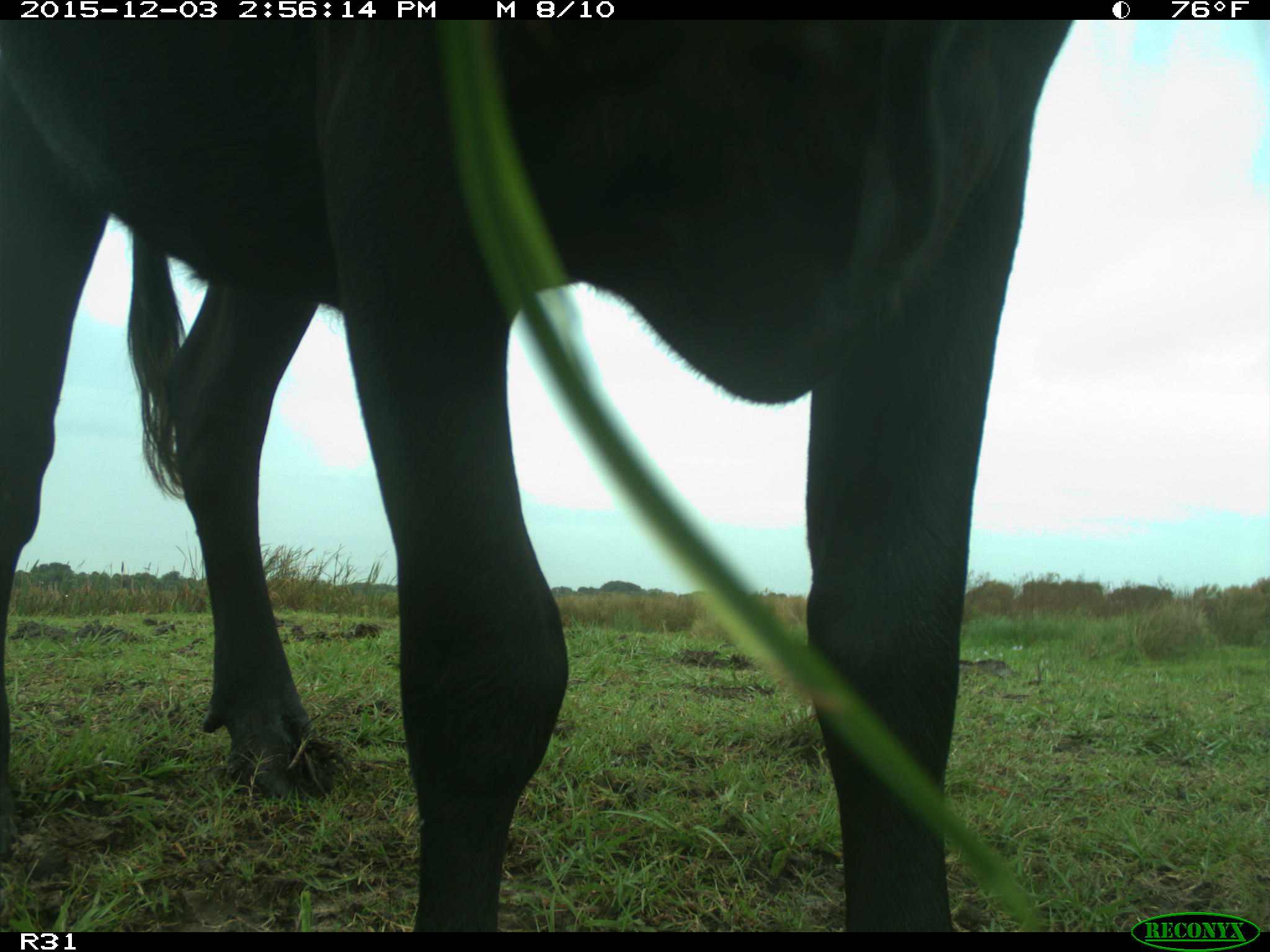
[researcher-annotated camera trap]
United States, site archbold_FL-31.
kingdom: Animalia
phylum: Chordata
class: Mammalia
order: Artiodactyla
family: Bovidae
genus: Bos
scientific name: Bos taurus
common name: domestic cow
Bos taurus (domestic cow).